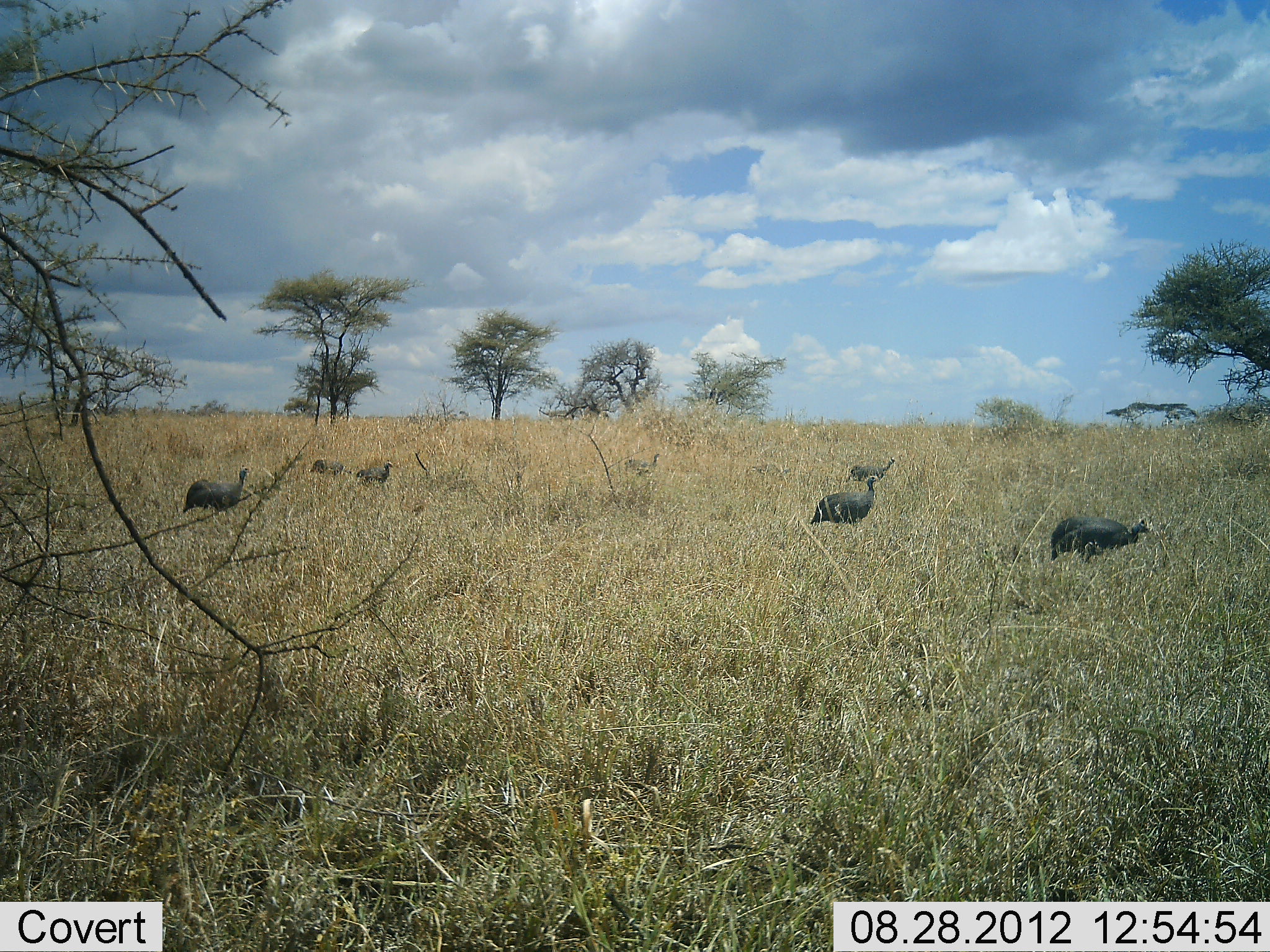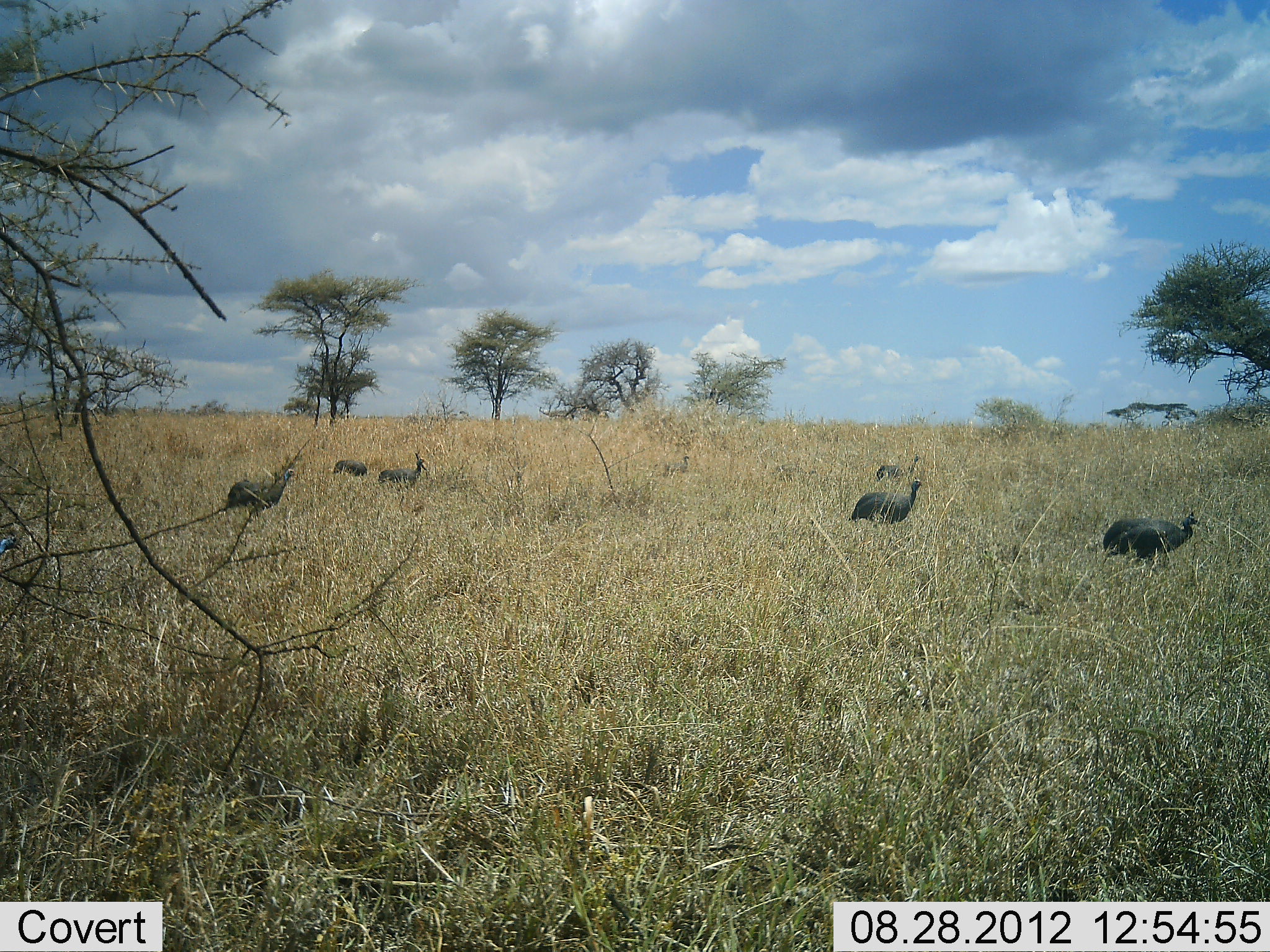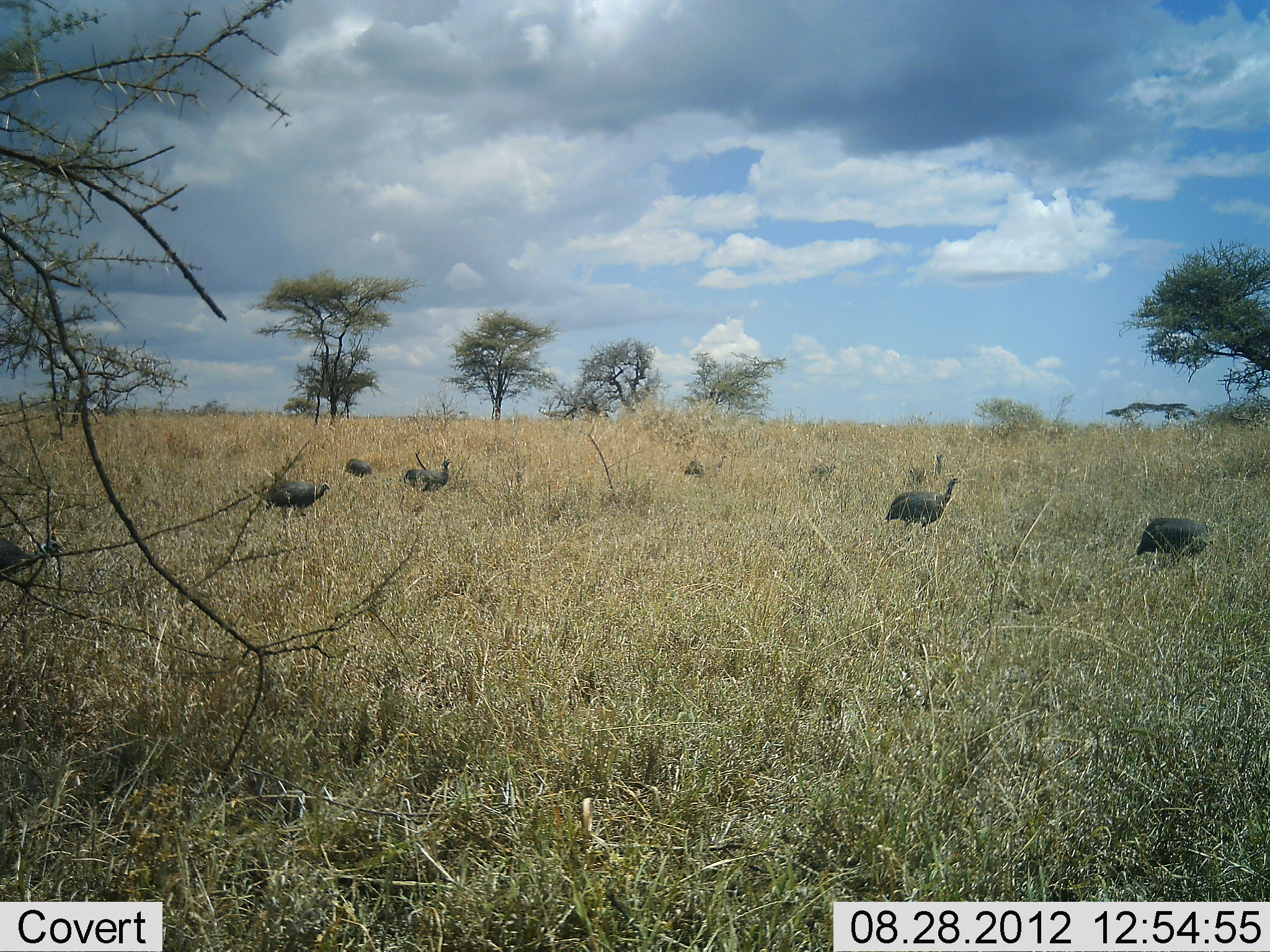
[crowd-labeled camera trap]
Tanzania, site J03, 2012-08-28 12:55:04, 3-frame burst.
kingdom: Animalia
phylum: Chordata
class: Aves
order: Galliformes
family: Numididae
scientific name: Numididae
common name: guinea fowl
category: guineafowl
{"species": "guineafowl (guinea fowl) (Numididae)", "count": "8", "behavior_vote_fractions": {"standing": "30%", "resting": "0%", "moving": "70%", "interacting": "0%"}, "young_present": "0%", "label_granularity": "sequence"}